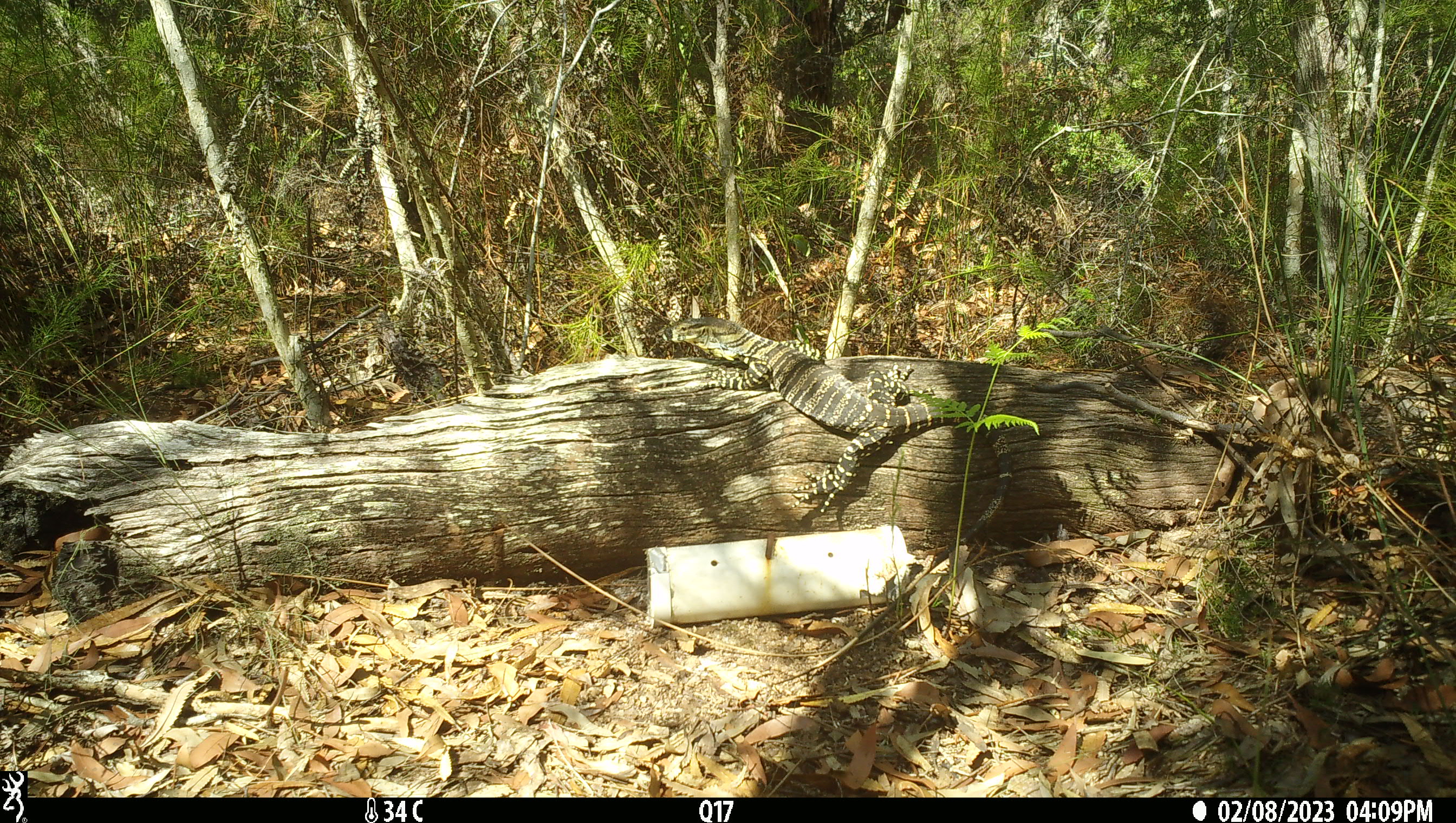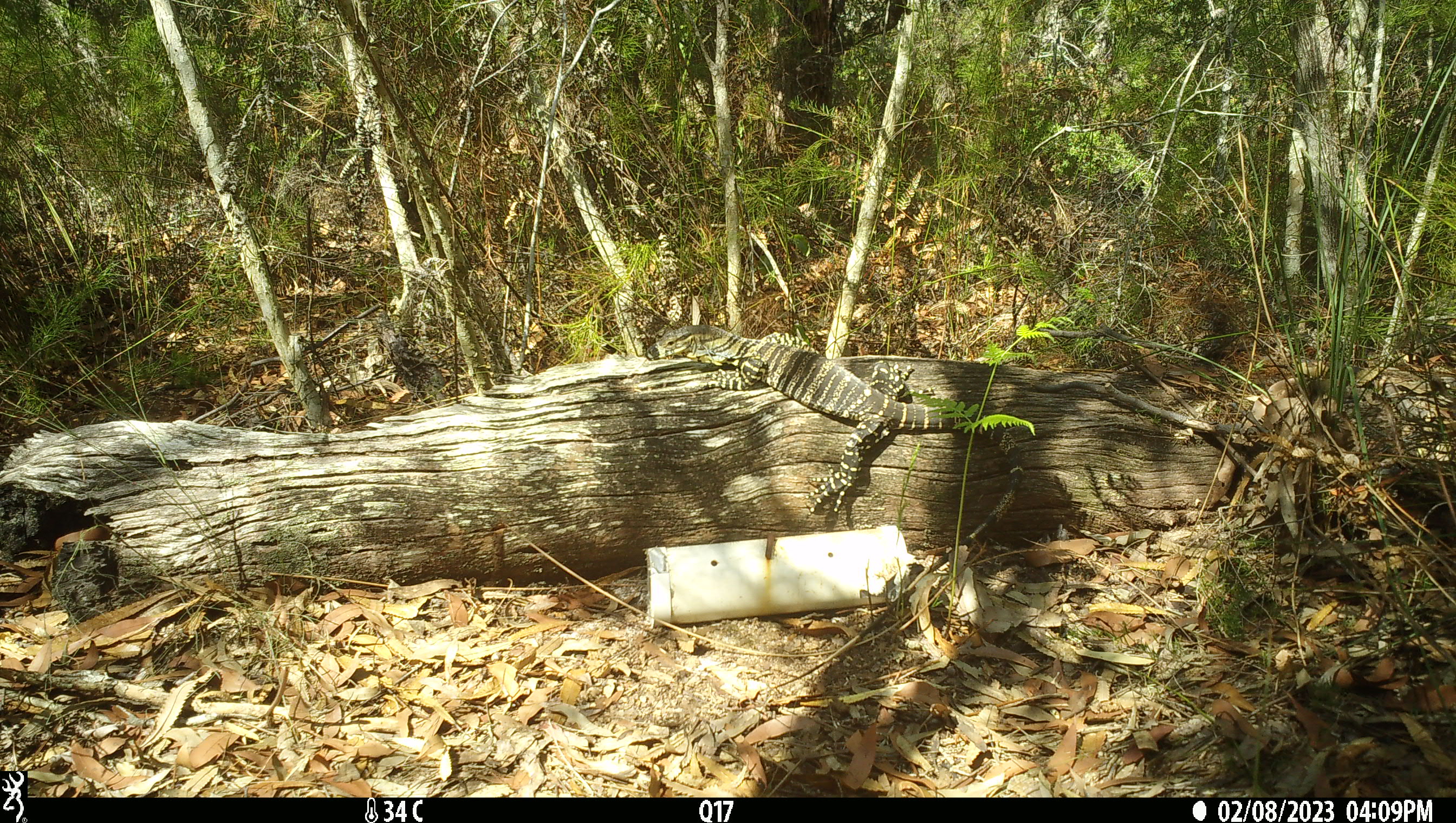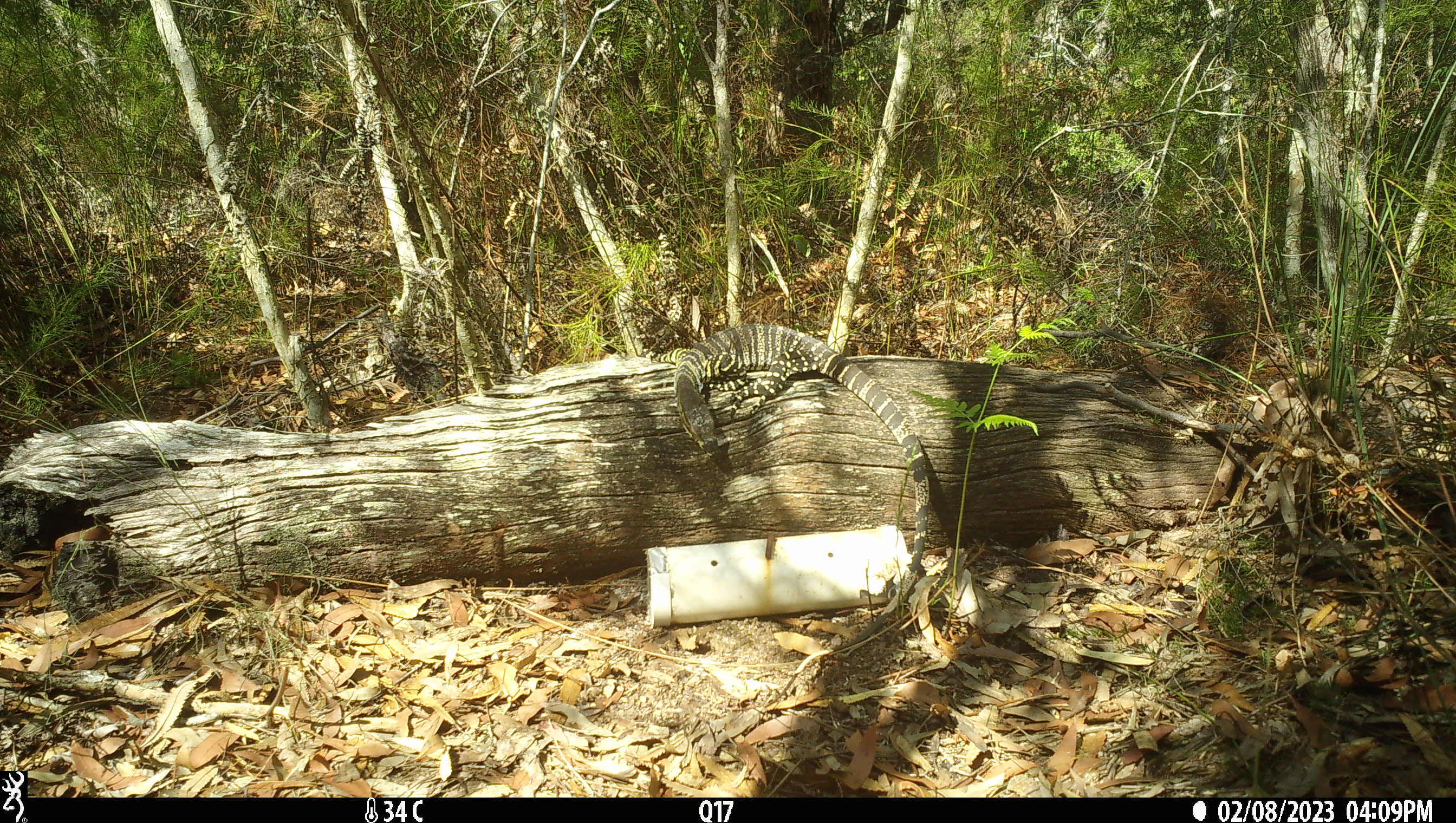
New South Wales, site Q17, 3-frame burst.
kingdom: Animalia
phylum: Chordata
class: Reptilia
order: Squamata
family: Varanidae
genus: Varanus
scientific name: Varanus varius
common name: lace monitor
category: goanna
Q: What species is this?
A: Goanna (lace monitor) (Varanus varius).